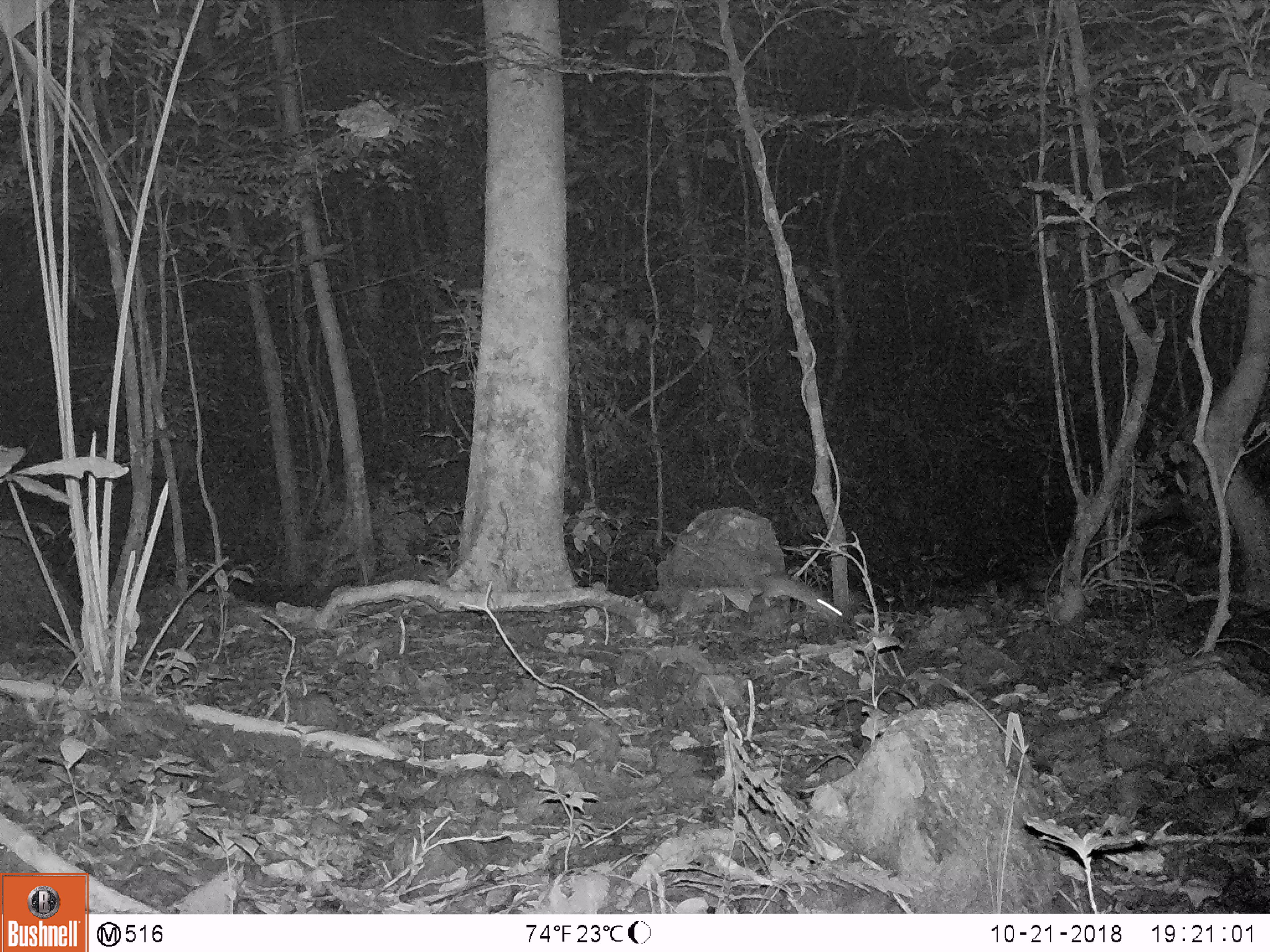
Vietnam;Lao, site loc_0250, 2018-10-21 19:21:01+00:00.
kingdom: Animalia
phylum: Chordata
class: Mammalia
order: Rodentia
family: Muridae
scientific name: Muridae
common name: old-world mice and rats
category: unidentified murid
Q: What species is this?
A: Unidentified murid (old-world mice and rats) (Muridae).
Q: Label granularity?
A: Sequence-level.